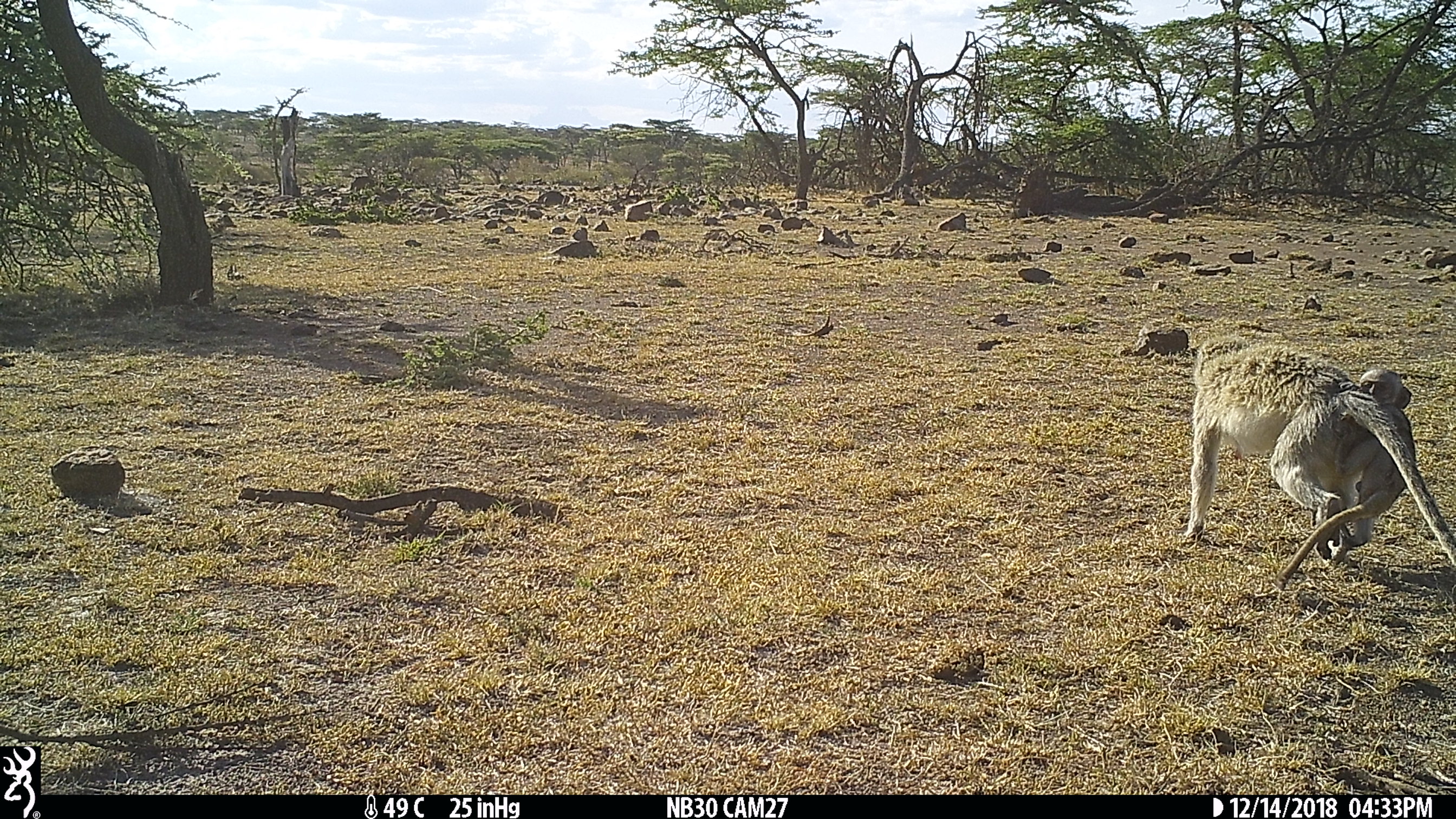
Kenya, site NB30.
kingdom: Animalia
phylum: Chordata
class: Mammalia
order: Primates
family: Cercopithecidae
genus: Chlorocebus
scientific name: Chlorocebus pygerythrus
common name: vervet monkey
Vervet monkey (Chlorocebus pygerythrus).